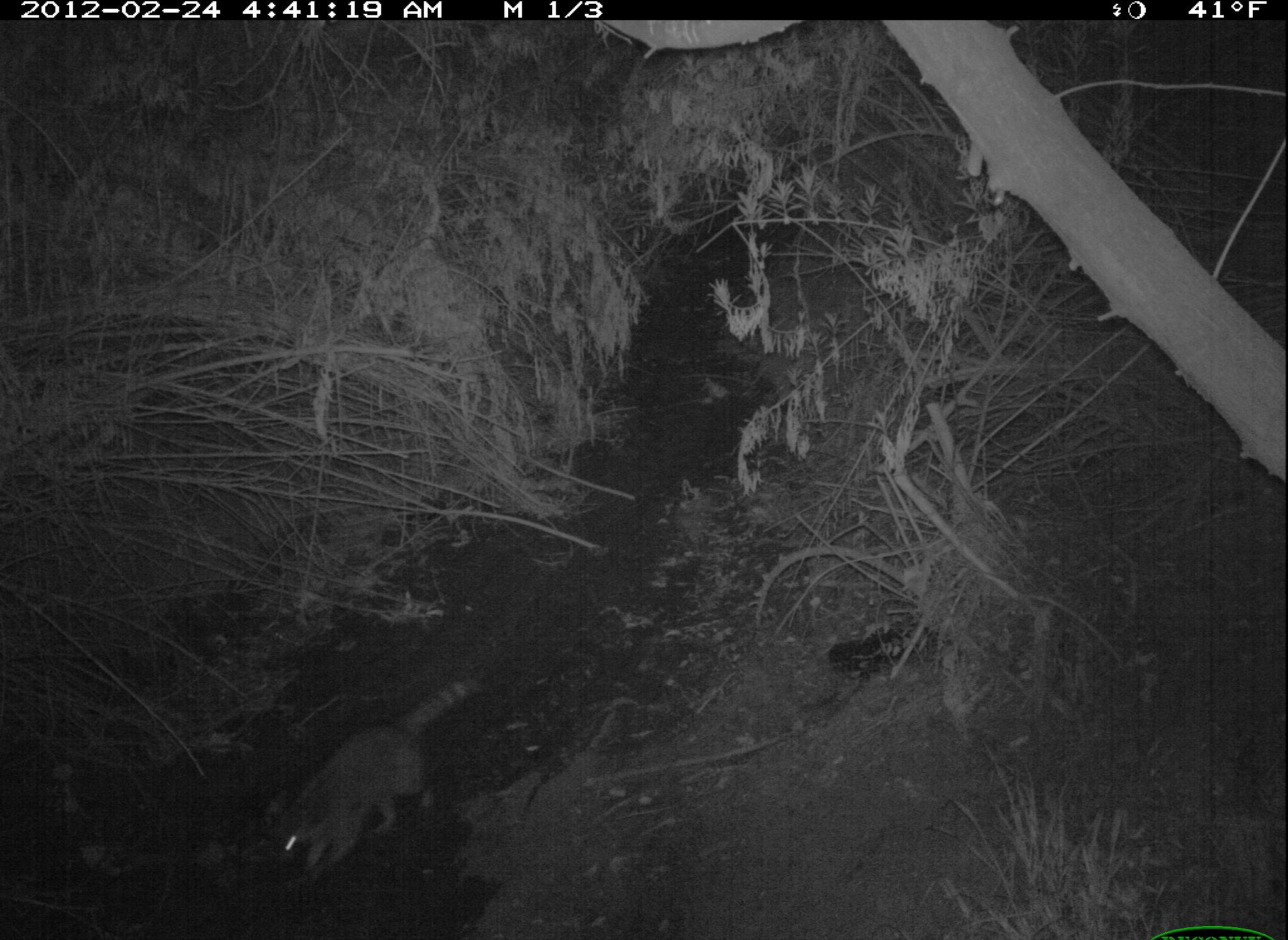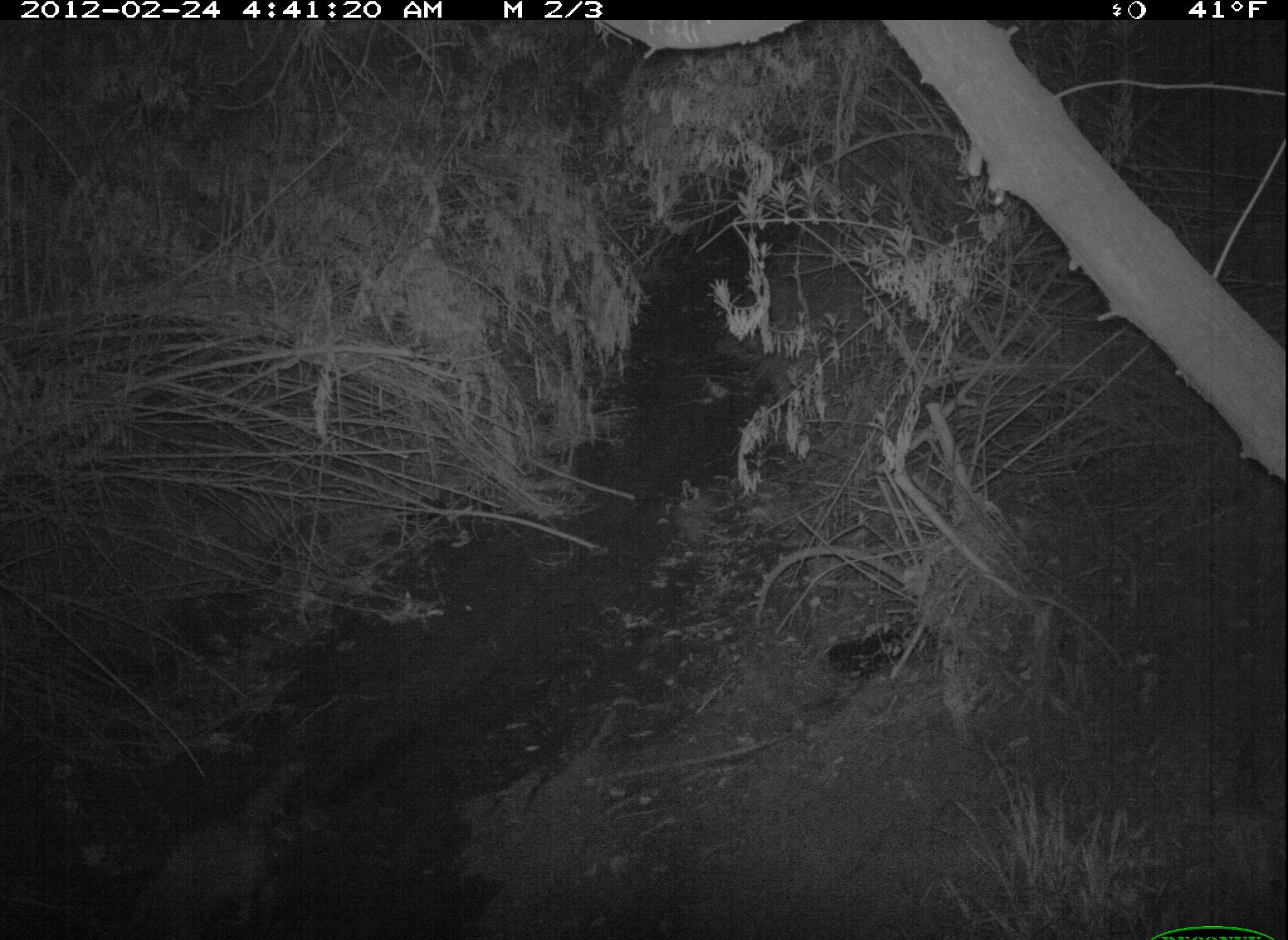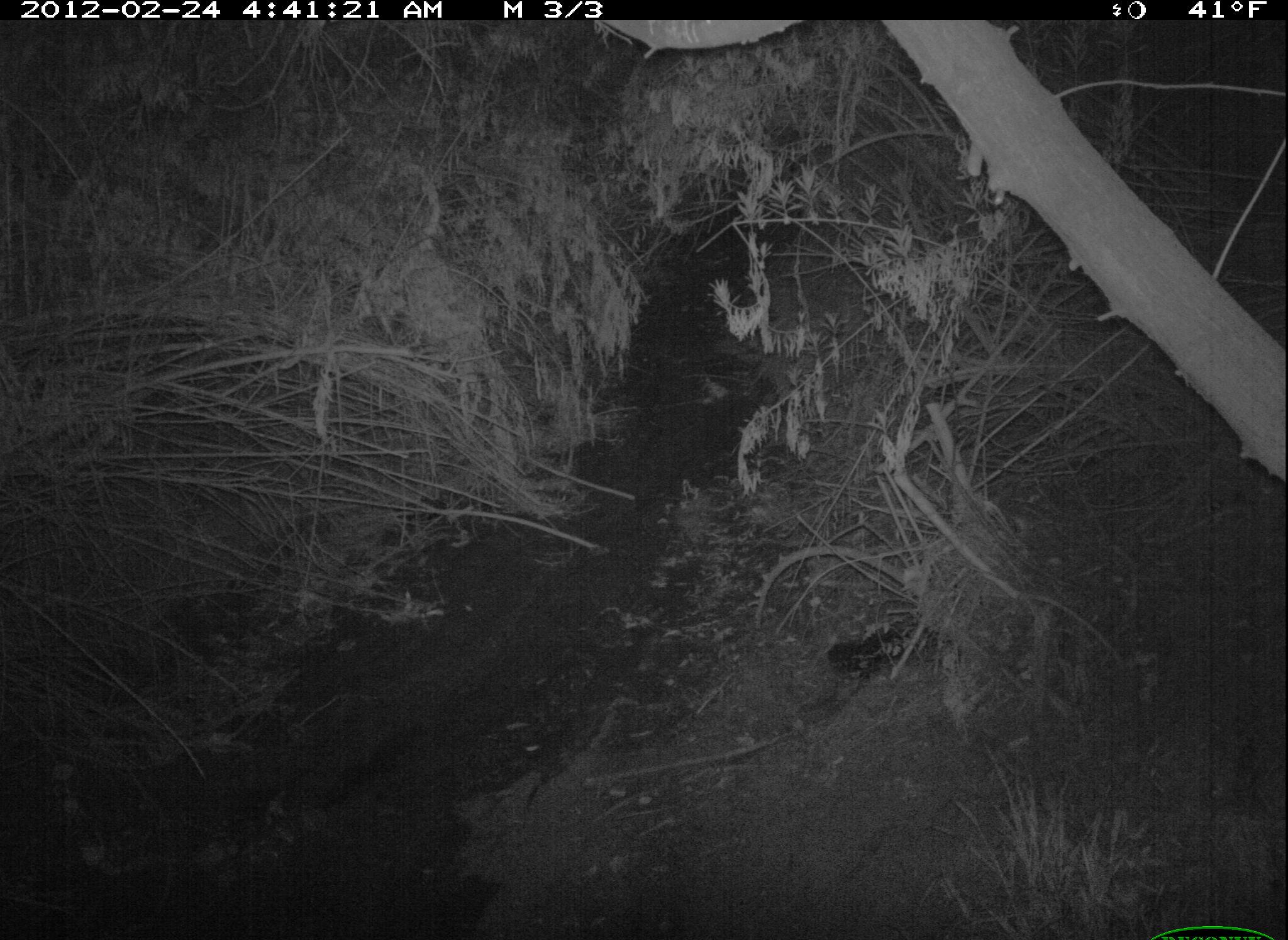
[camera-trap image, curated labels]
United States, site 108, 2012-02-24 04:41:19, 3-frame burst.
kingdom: Animalia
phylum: Chordata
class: Mammalia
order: Carnivora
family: Procyonidae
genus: Procyon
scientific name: Procyon lotor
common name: raccoon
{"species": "raccoon (Procyon lotor)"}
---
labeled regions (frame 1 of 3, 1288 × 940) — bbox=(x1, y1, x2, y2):
raccoon: bbox=(254, 667, 494, 899)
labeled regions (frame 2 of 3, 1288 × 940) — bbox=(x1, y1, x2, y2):
raccoon: bbox=(97, 744, 398, 940)